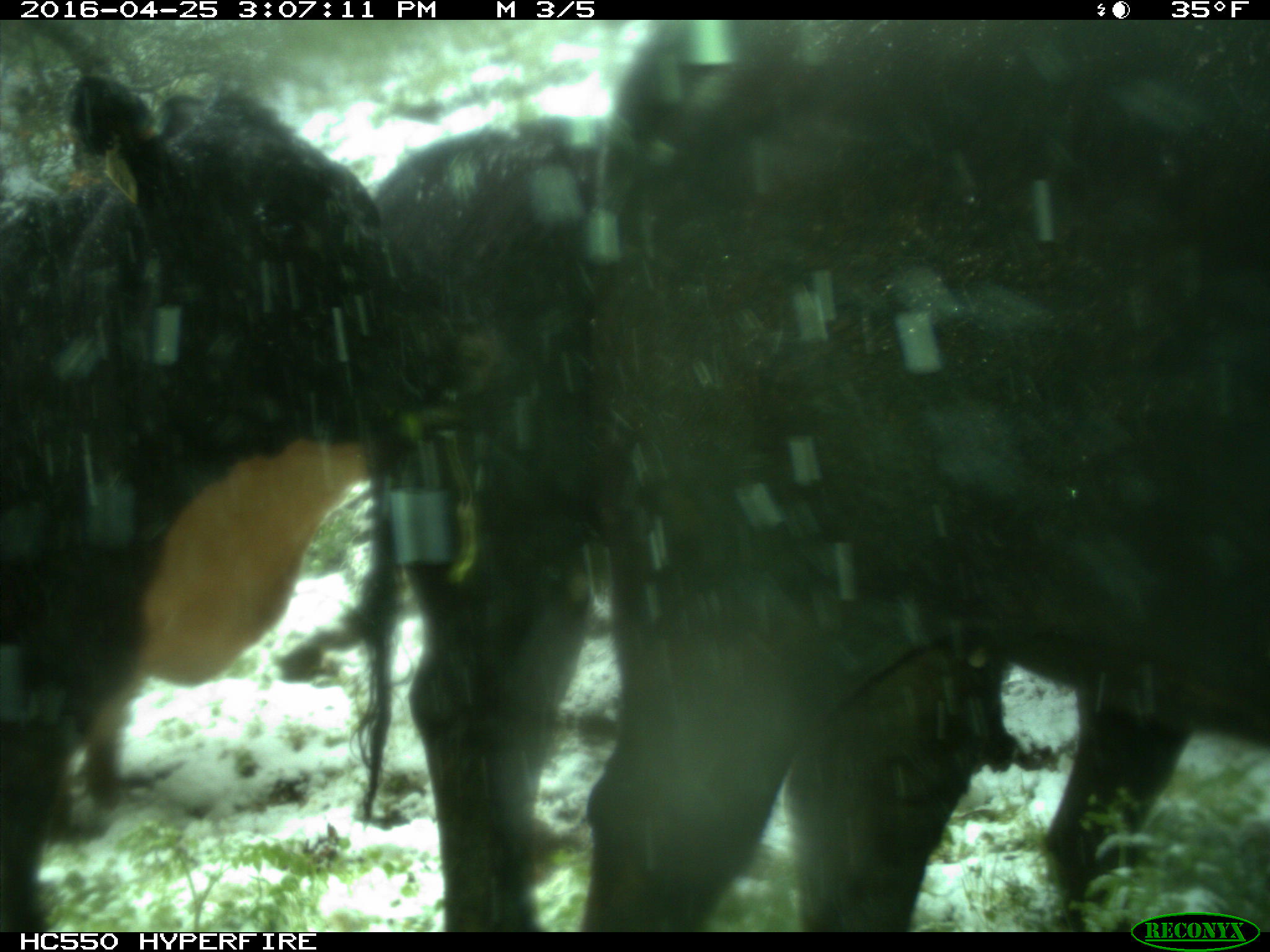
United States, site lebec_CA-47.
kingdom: Animalia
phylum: Chordata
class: Mammalia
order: Artiodactyla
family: Bovidae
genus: Bos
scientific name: Bos taurus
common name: domestic cow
Bos taurus (domestic cow).